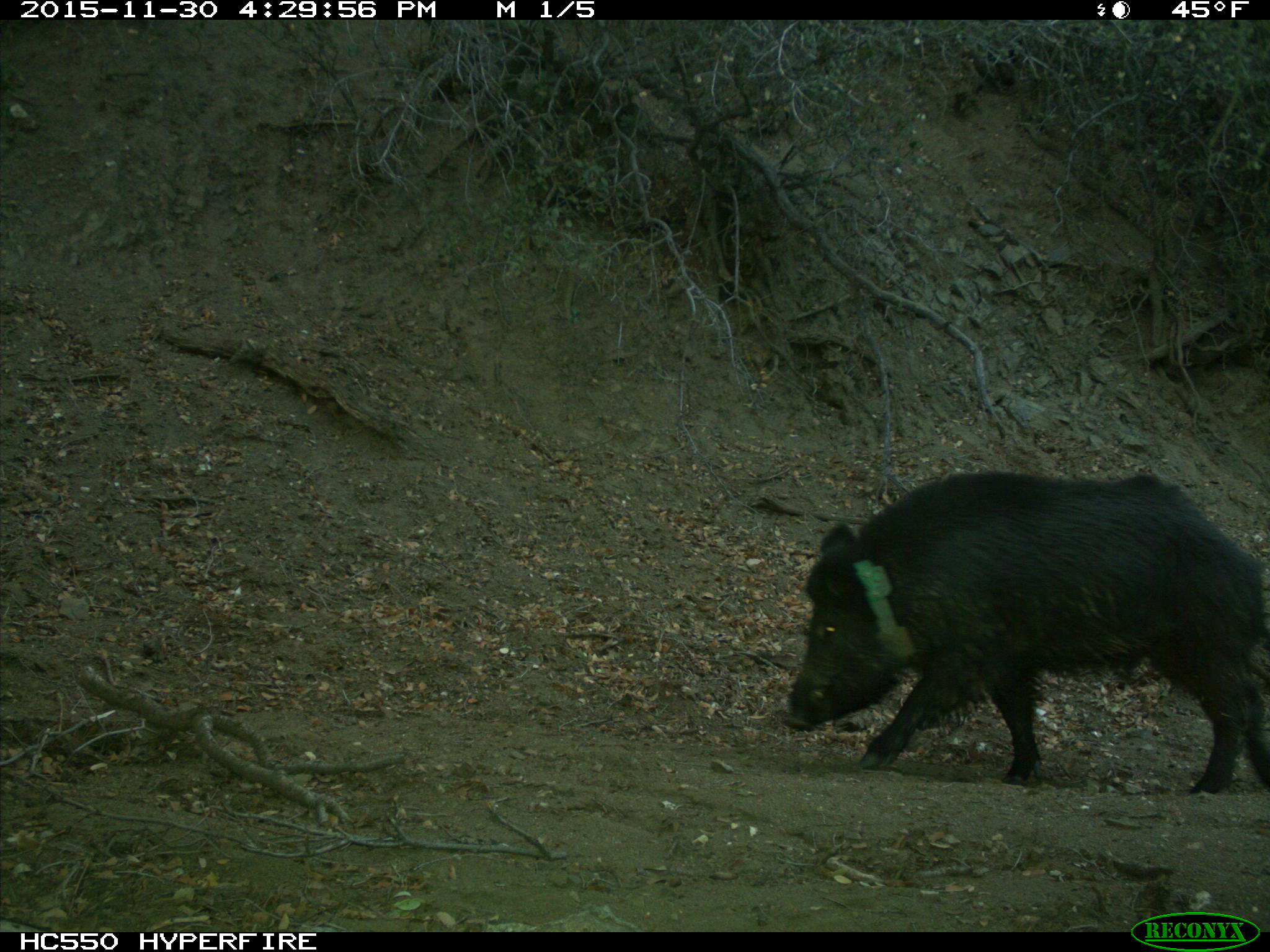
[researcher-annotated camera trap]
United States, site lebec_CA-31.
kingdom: Animalia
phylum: Chordata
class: Mammalia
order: Artiodactyla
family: Suidae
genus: Sus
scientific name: Sus scrofa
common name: wild boar